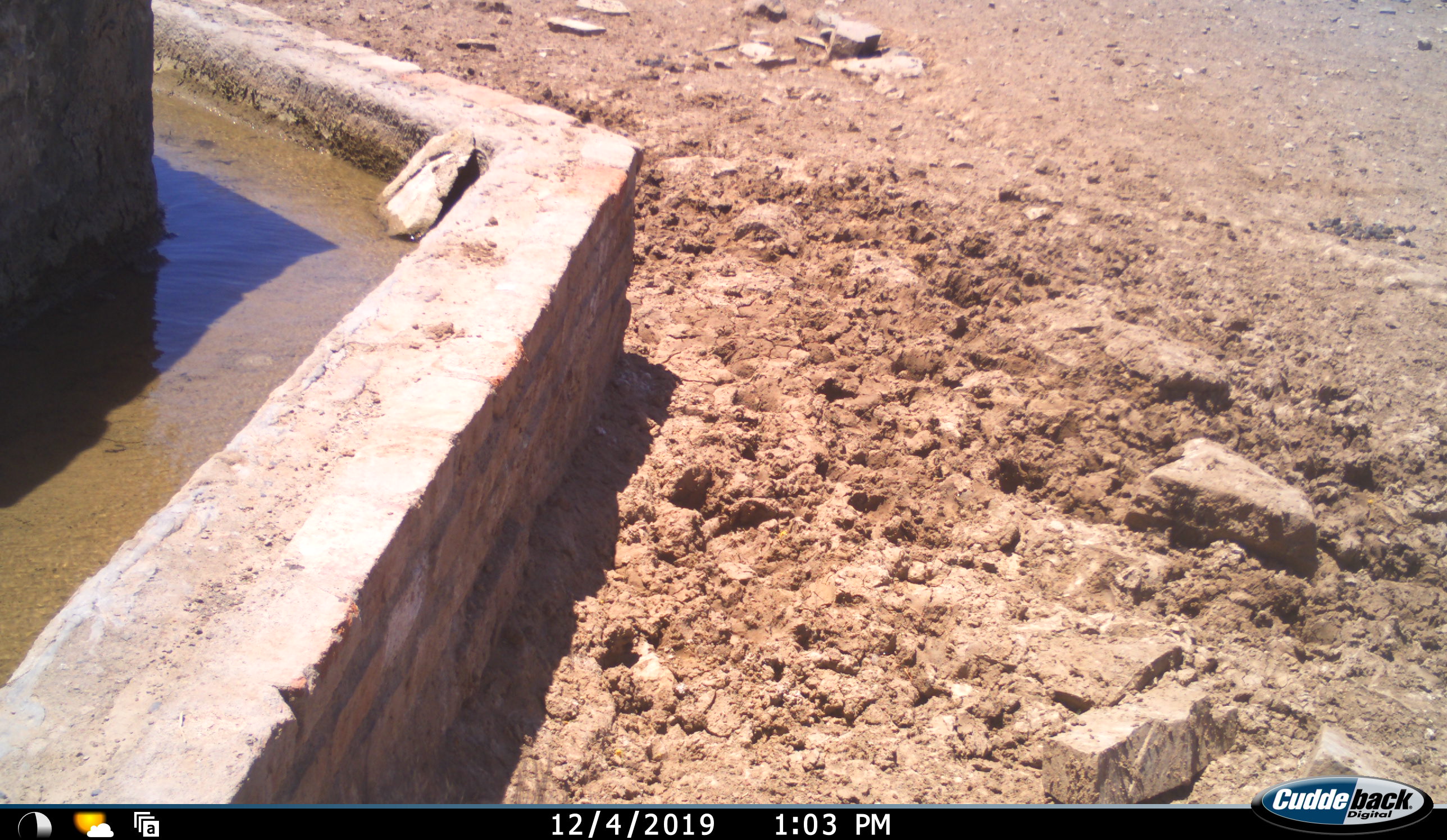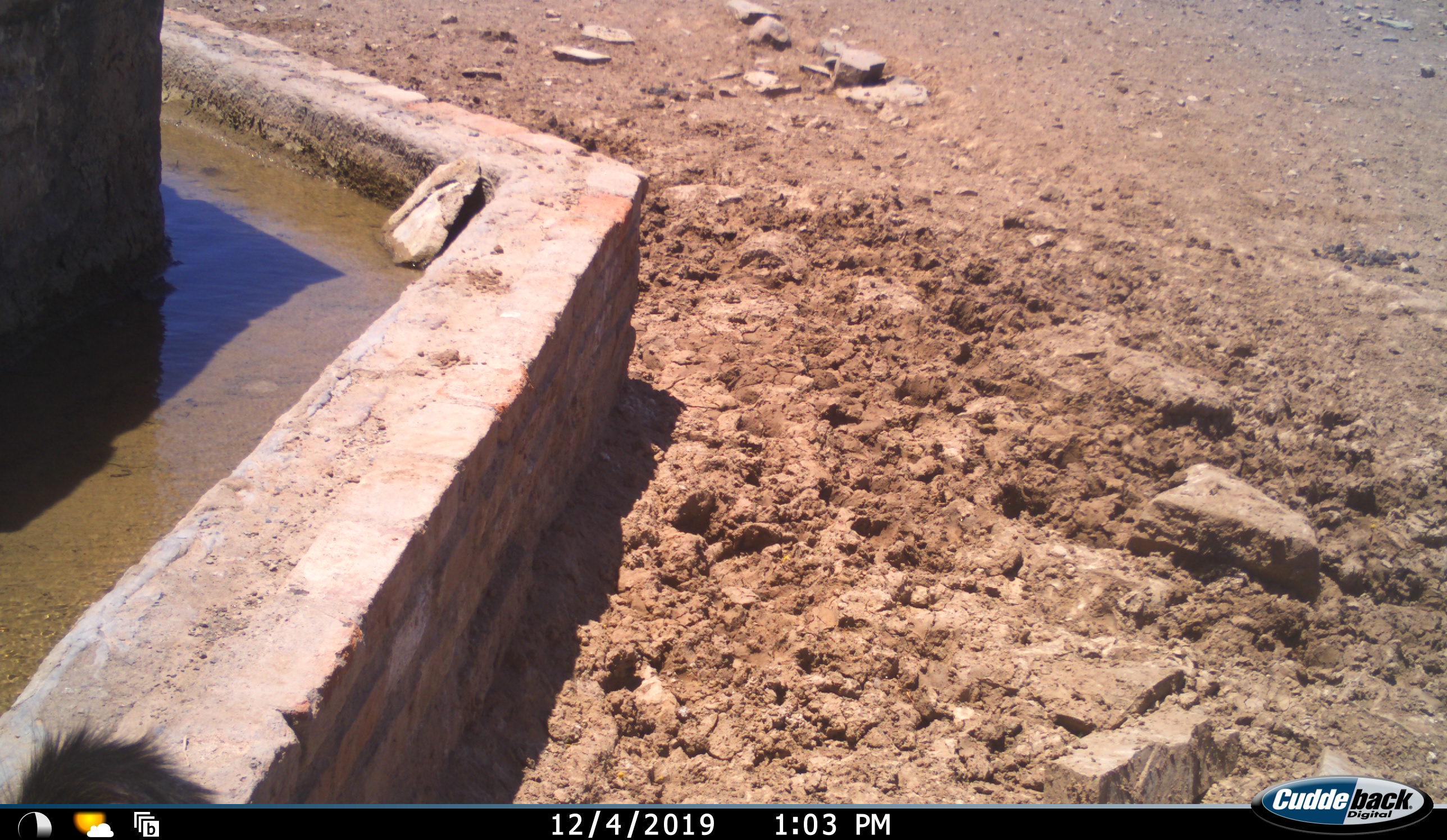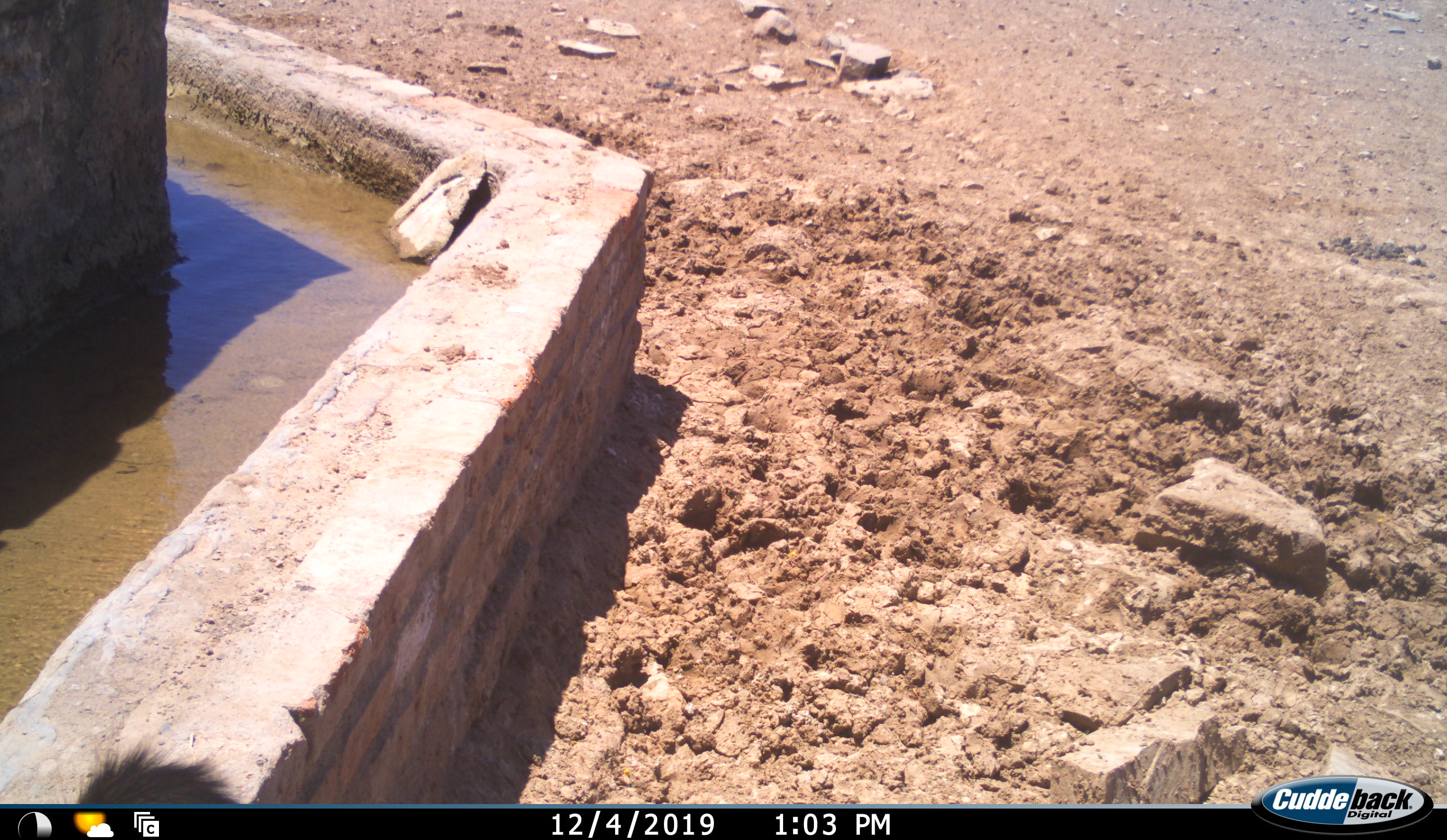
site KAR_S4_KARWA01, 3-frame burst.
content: unidentified animal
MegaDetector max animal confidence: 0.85